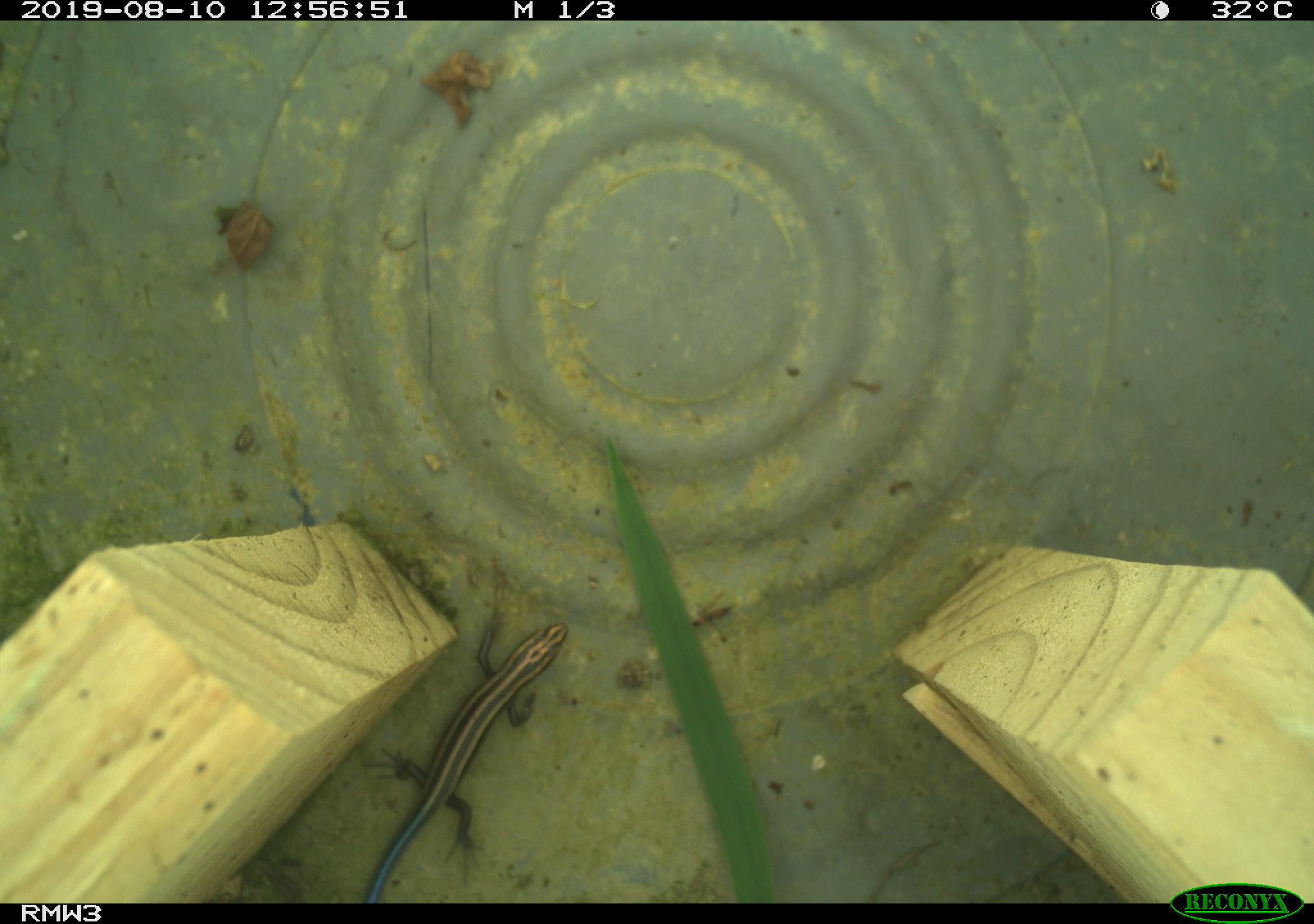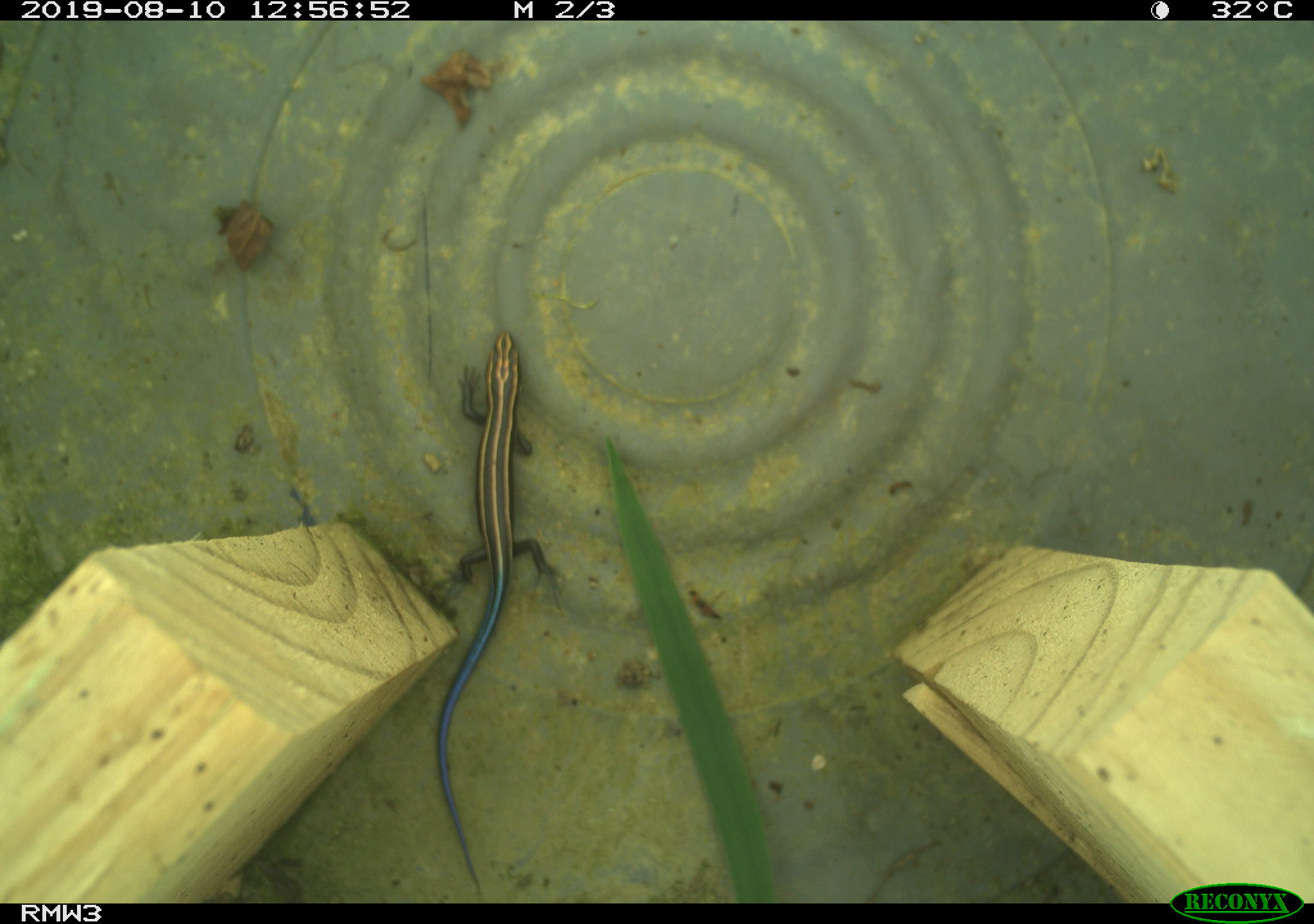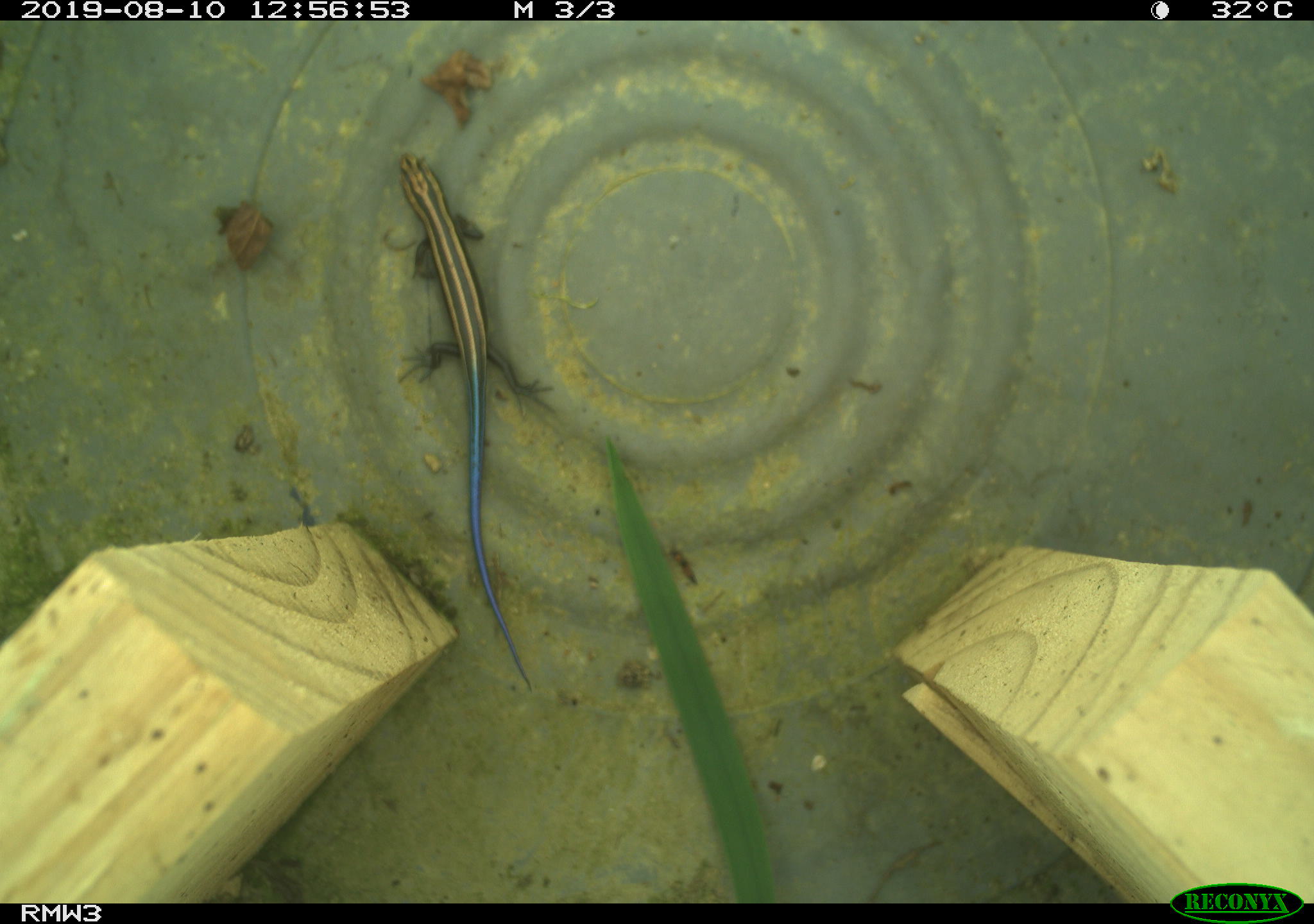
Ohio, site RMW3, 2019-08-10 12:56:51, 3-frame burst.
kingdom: Animalia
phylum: Chordata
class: Reptilia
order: Squamata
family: Scincidae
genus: Plestiodon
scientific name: Plestiodon fasciatus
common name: common five-lined skink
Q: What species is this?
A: Common five-lined skink (Plestiodon fasciatus).